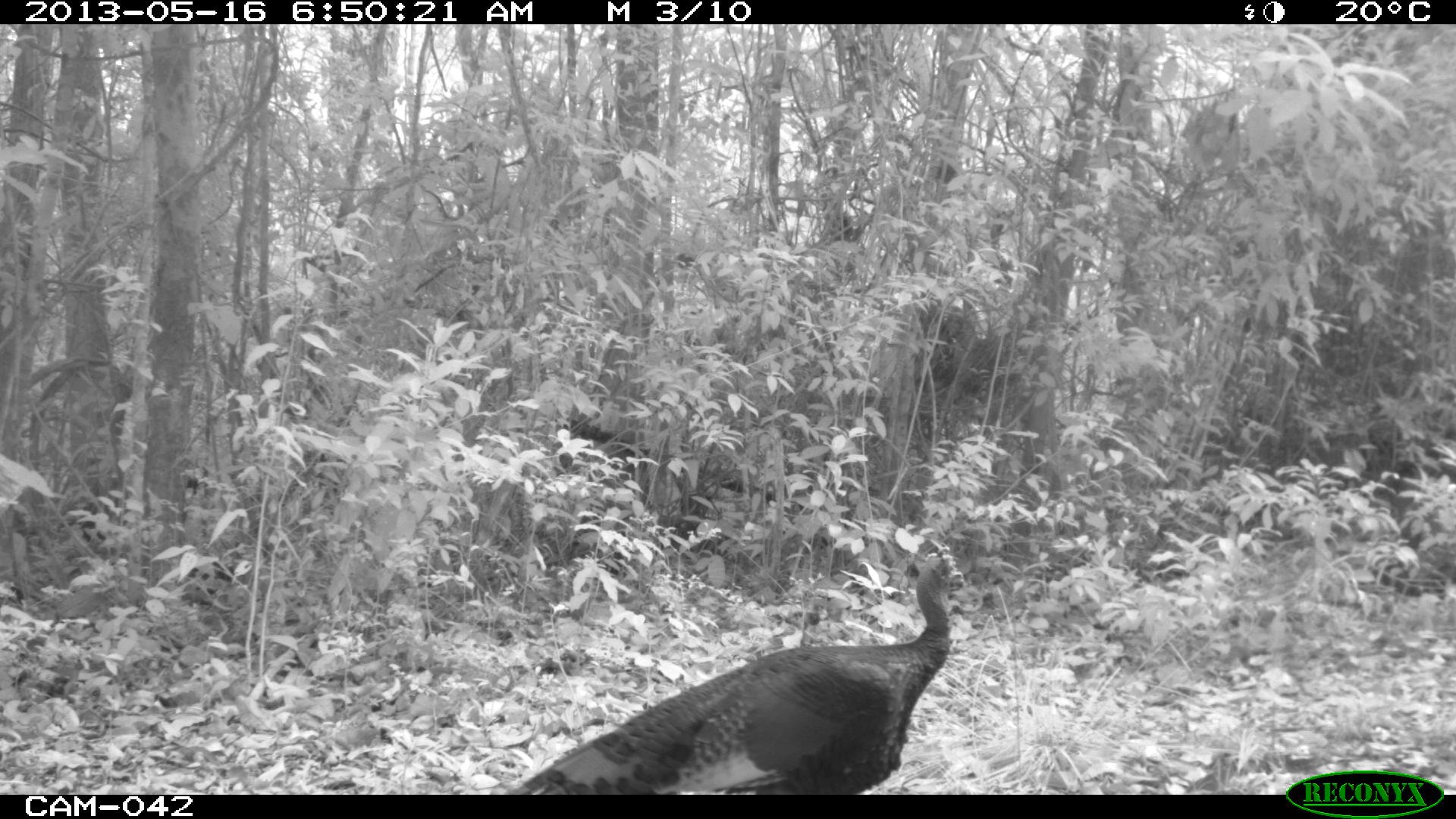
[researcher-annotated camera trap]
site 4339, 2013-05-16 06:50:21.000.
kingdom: Animalia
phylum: Chordata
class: Aves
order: Galliformes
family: Phasianidae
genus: Meleagris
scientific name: Meleagris ocellata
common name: ocellated turkey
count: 1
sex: male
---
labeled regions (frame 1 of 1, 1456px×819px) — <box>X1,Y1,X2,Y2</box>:
meleagris ocellata: <box>500,544,963,795</box>